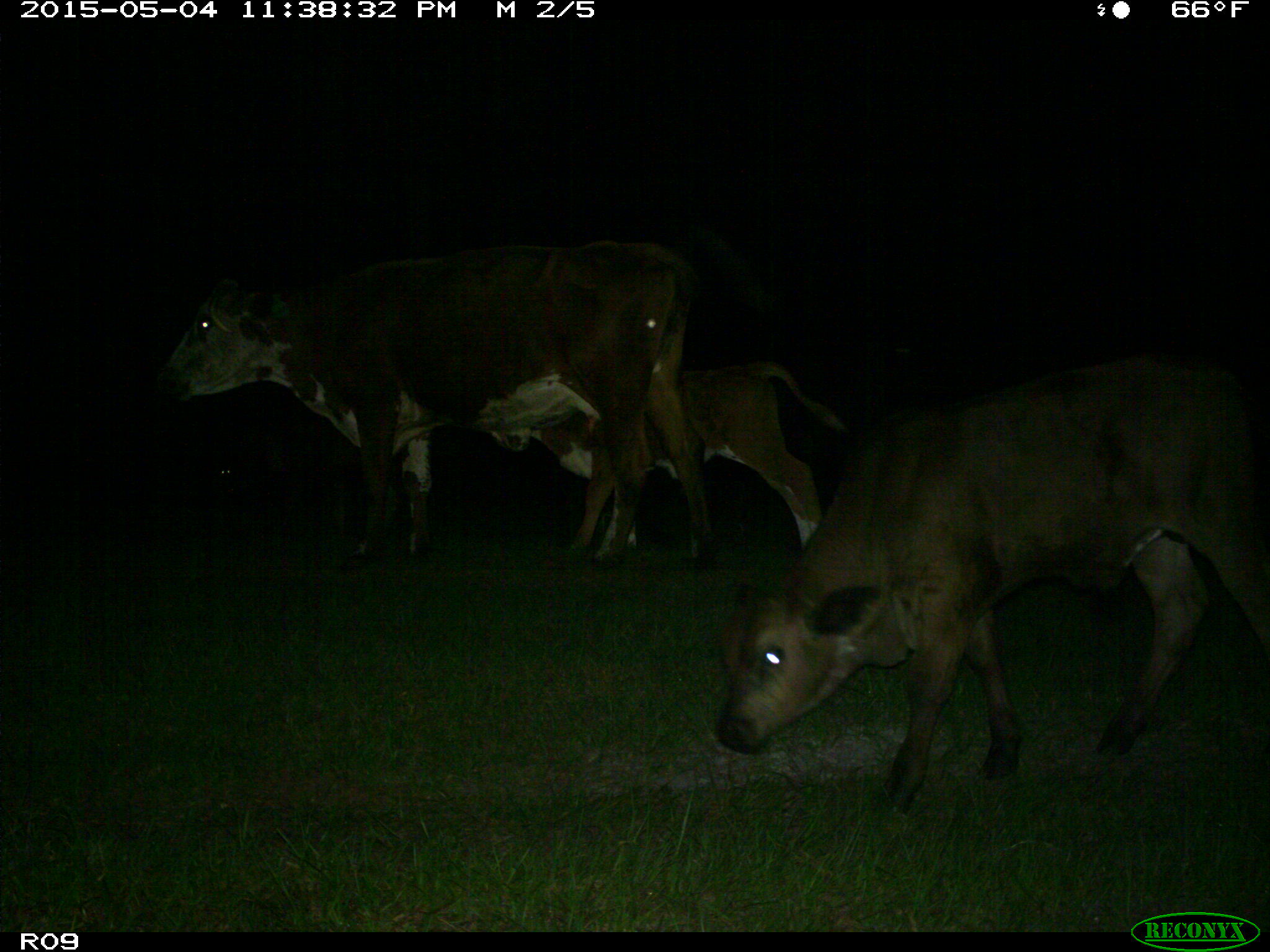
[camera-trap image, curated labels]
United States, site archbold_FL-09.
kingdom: Animalia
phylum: Chordata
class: Mammalia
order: Artiodactyla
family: Bovidae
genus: Bos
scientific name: Bos taurus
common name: domestic cow